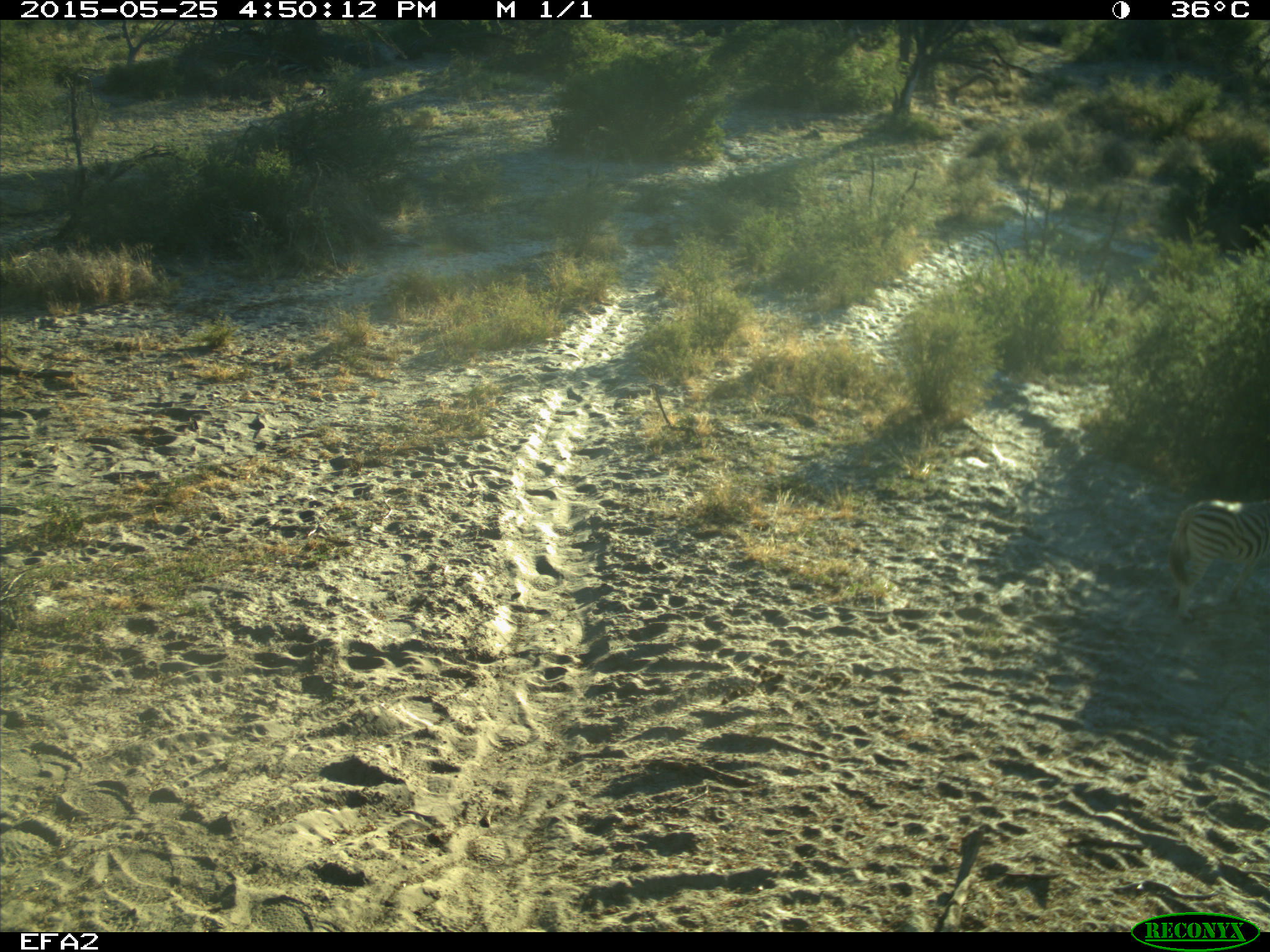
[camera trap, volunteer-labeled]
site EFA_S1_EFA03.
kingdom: Animalia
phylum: Chordata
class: Mammalia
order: Perissodactyla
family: Equidae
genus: Equus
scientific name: Equus quagga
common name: plains zebra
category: zebraplains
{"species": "zebraplains (plains zebra) (Equus quagga)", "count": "1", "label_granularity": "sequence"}